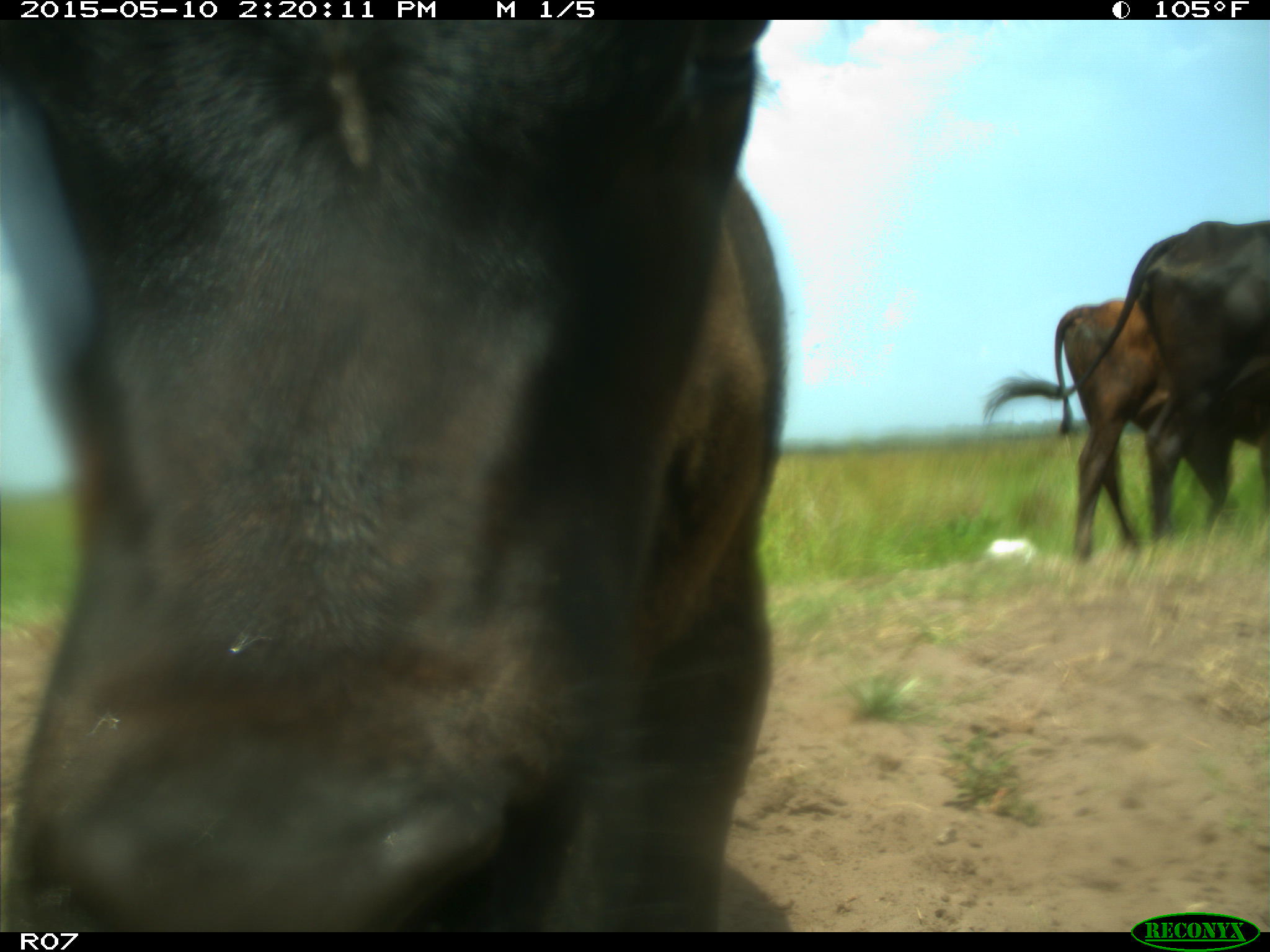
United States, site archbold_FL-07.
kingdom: Animalia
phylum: Chordata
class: Mammalia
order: Artiodactyla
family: Bovidae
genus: Bos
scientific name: Bos taurus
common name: domestic cow